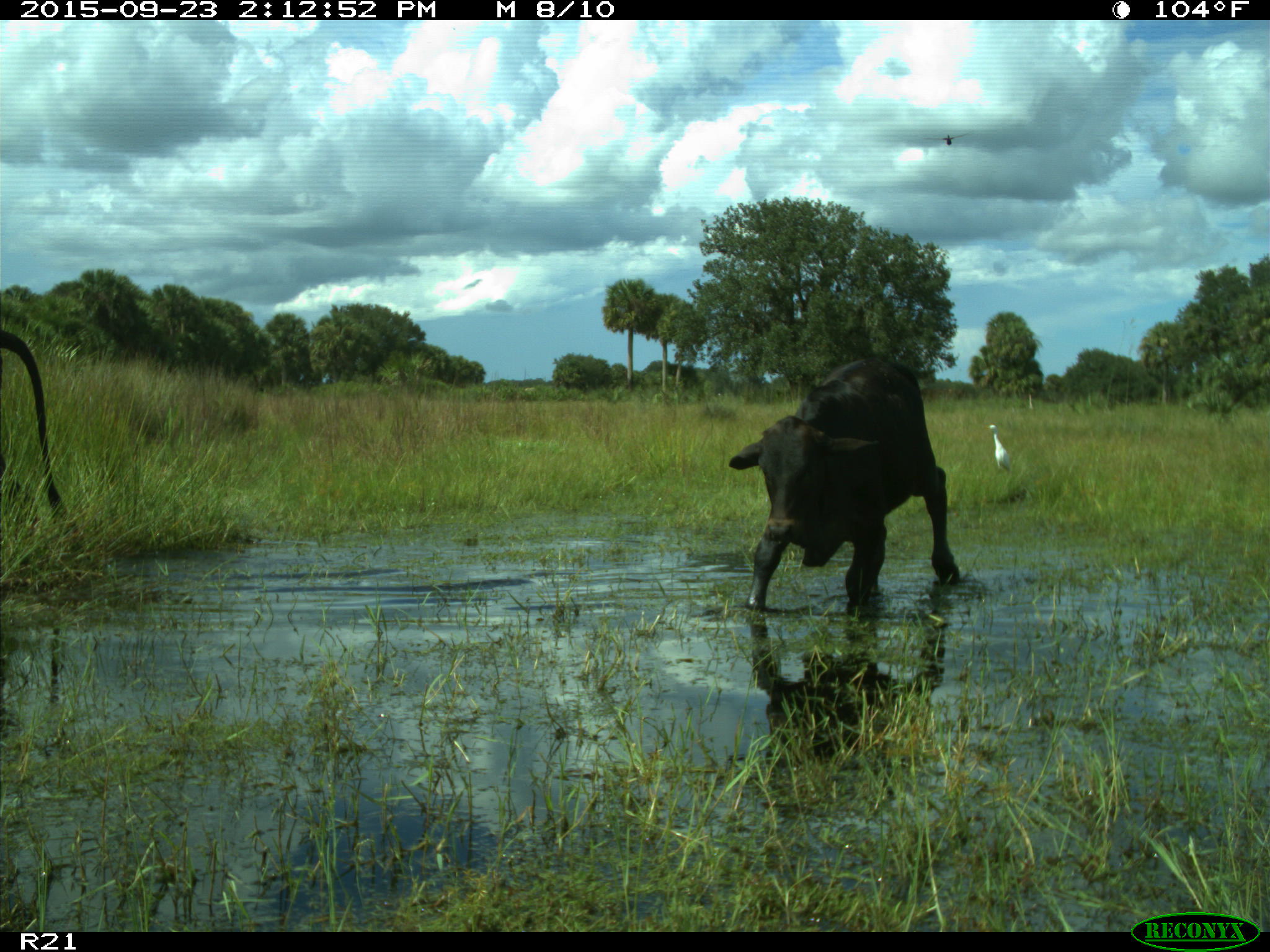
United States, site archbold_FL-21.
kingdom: Animalia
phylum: Chordata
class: Mammalia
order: Artiodactyla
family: Bovidae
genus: Bos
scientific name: Bos taurus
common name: domestic cow